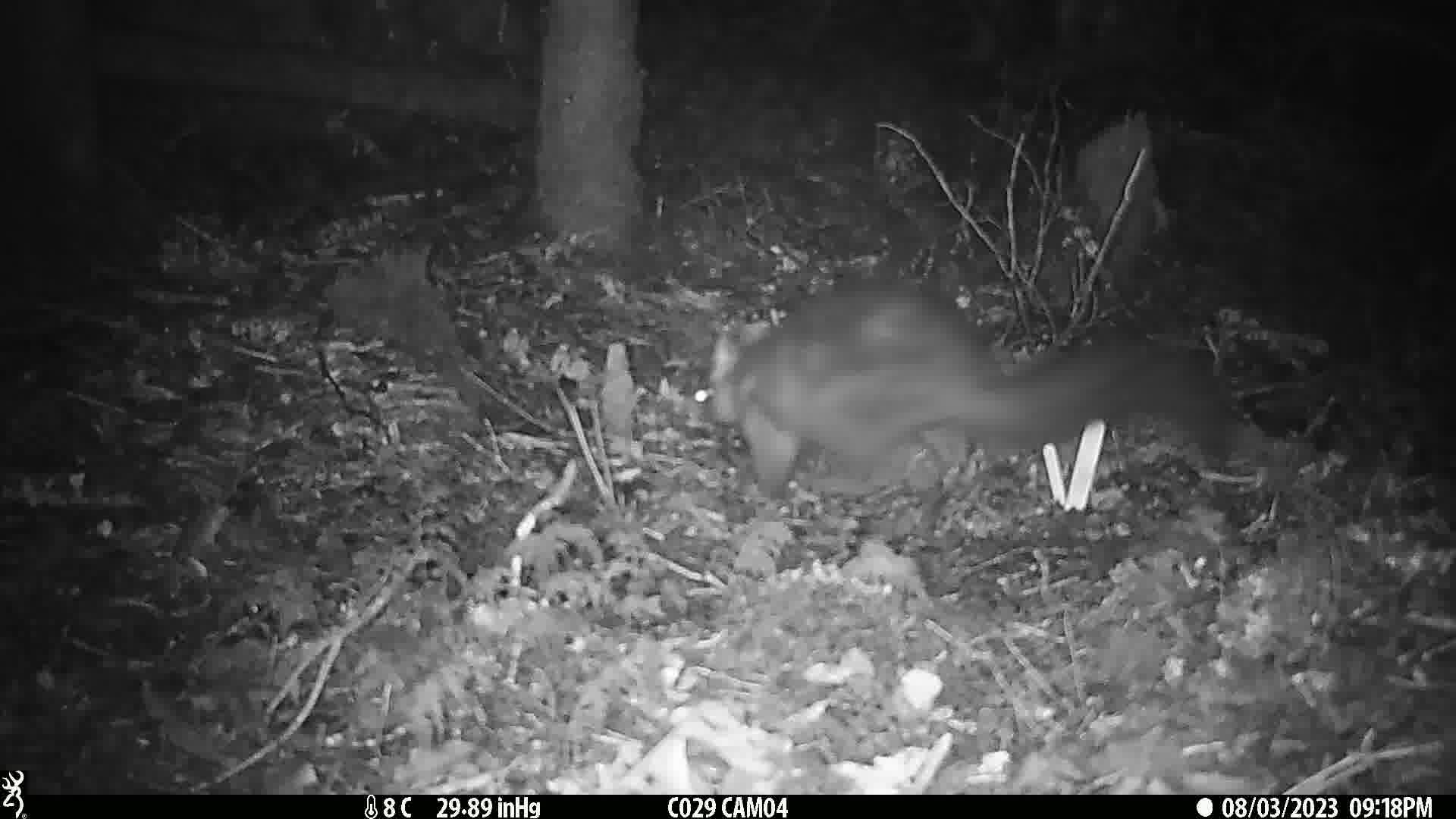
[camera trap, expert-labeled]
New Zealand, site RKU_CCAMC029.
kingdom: Animalia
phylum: Chordata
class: Mammalia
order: Diprotodontia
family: Phalangeridae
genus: Trichosurus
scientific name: Trichosurus vulpecula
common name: common brushtail possum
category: possum